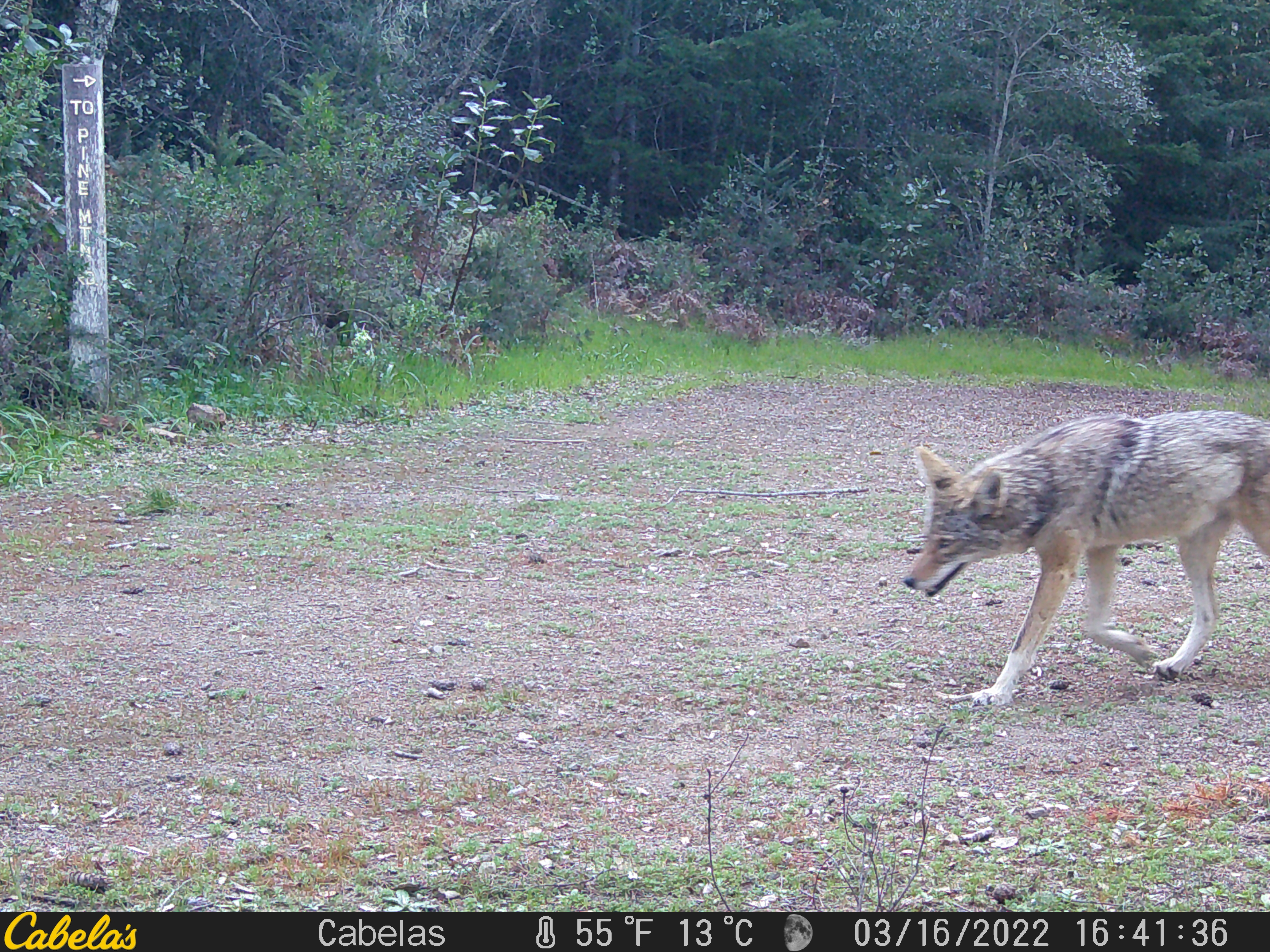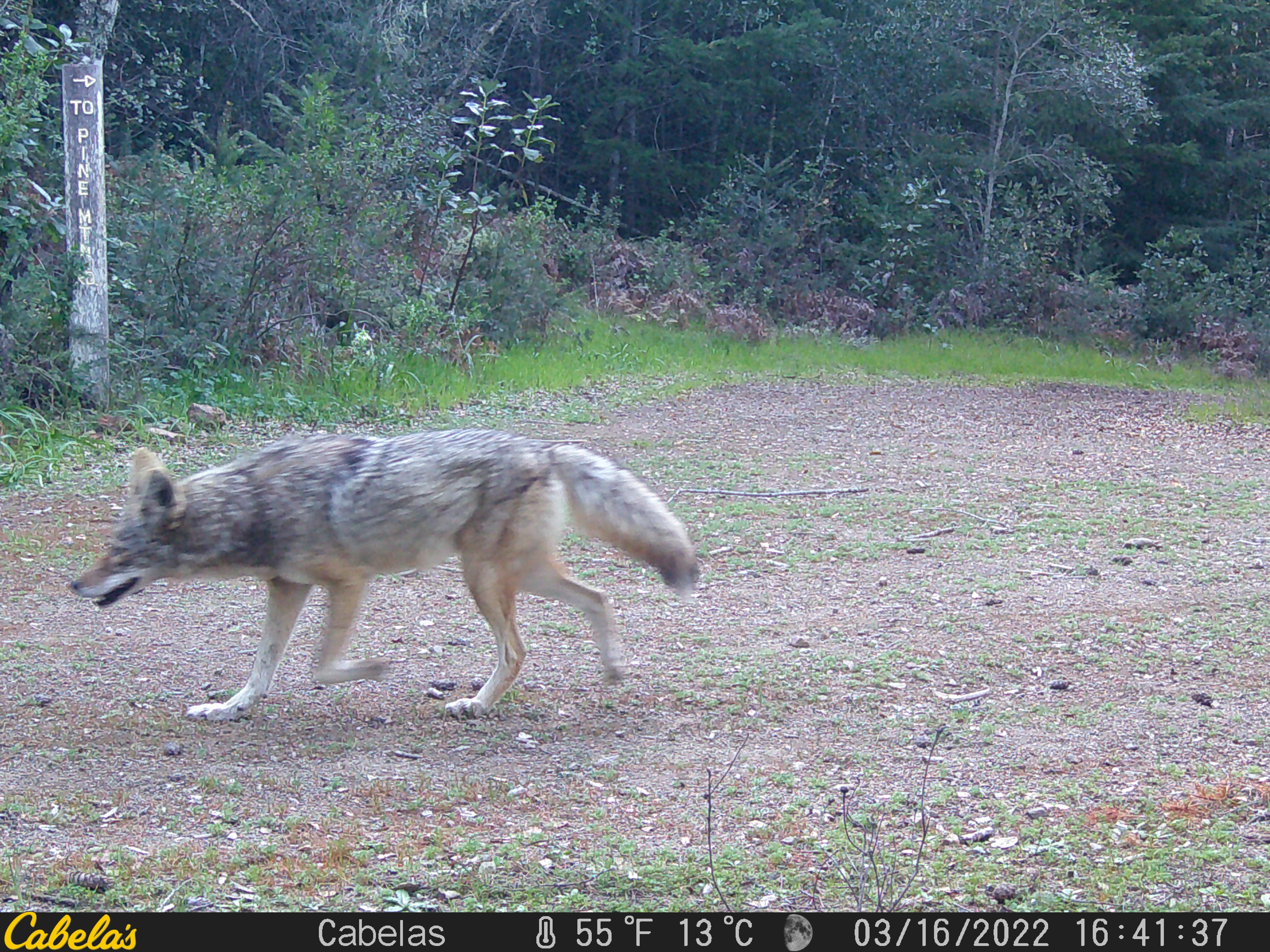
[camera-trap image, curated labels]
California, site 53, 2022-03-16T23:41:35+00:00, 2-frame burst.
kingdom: Animalia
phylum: Chordata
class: Mammalia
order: Carnivora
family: Canidae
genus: Canis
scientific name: Canis latrans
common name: coyote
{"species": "coyote (Canis latrans)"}